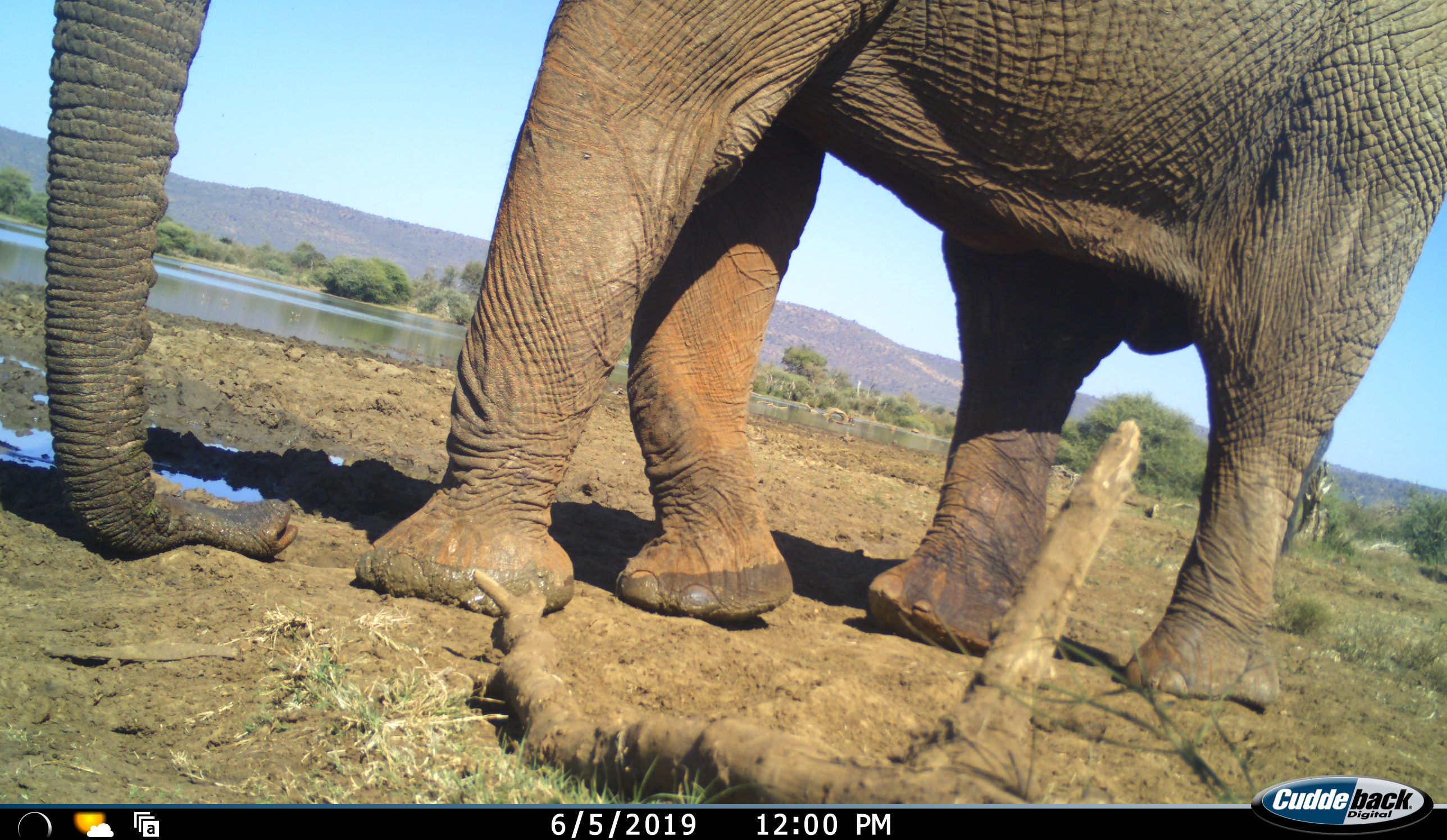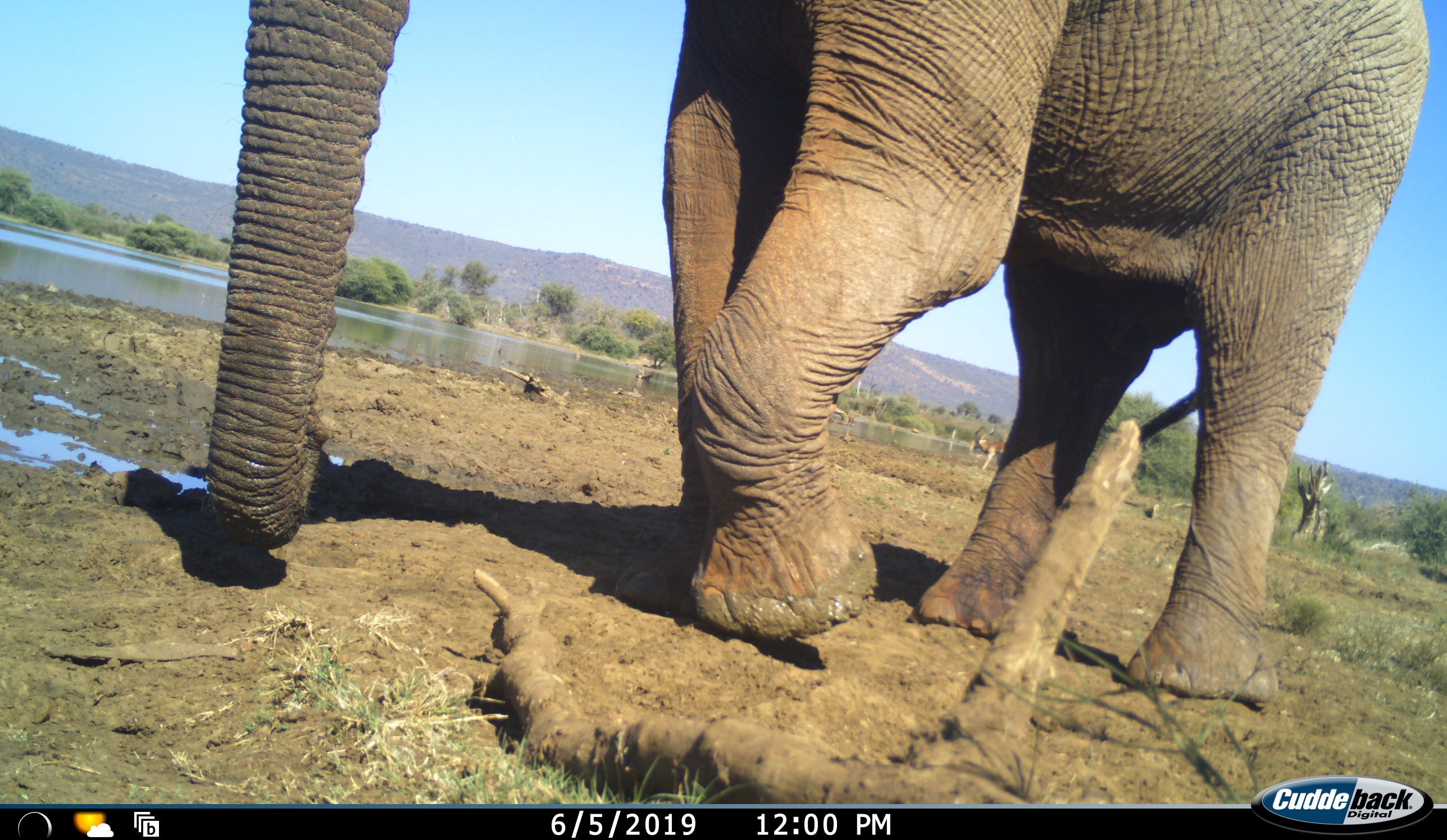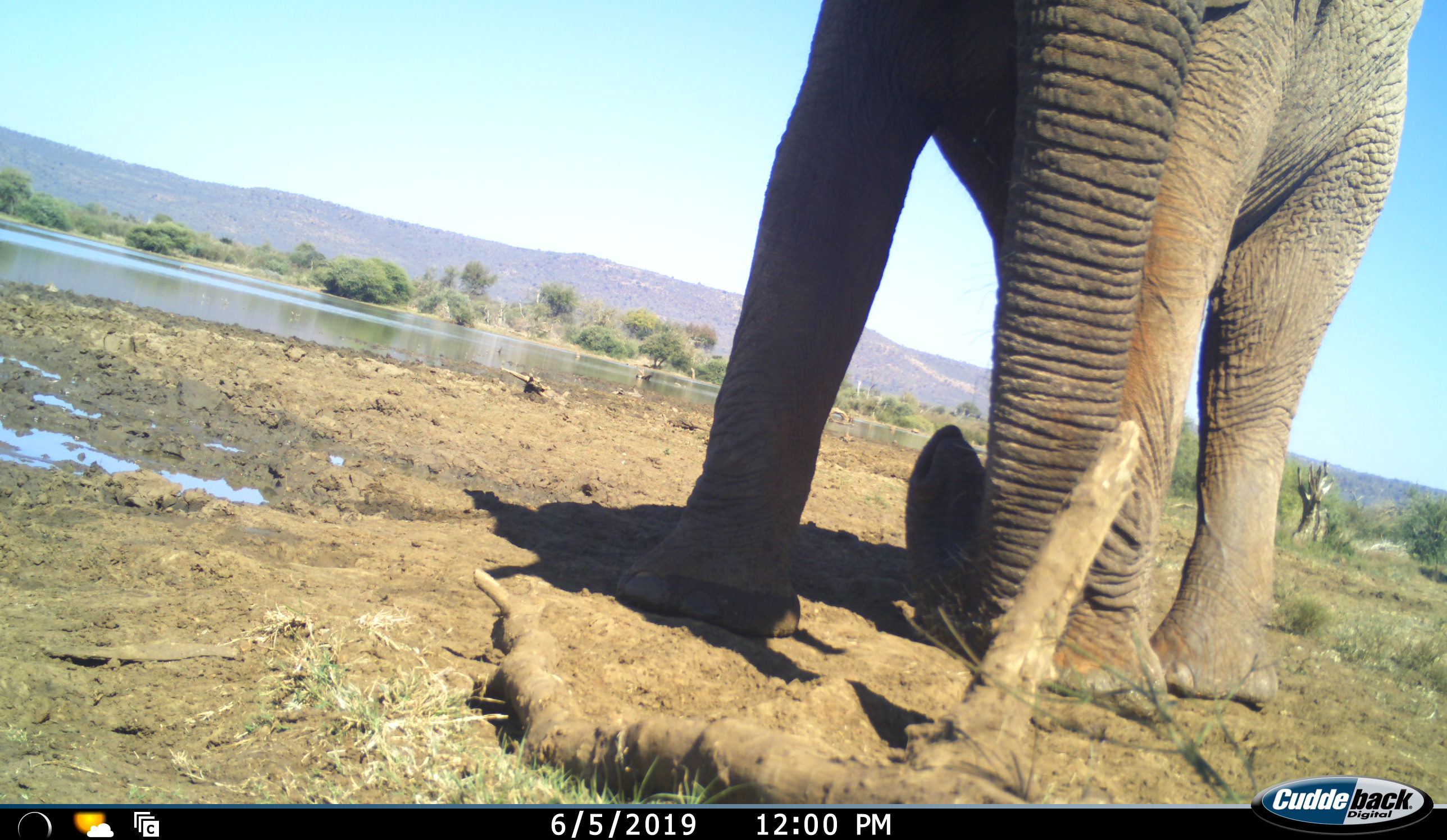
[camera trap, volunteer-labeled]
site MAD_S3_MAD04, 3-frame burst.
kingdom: Animalia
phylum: Chordata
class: Mammalia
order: Proboscidea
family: Elephantidae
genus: Loxodonta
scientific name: Loxodonta africana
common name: african bush elephant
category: elephant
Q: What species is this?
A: Elephant (african bush elephant) (Loxodonta africana).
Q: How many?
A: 1.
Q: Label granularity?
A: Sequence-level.